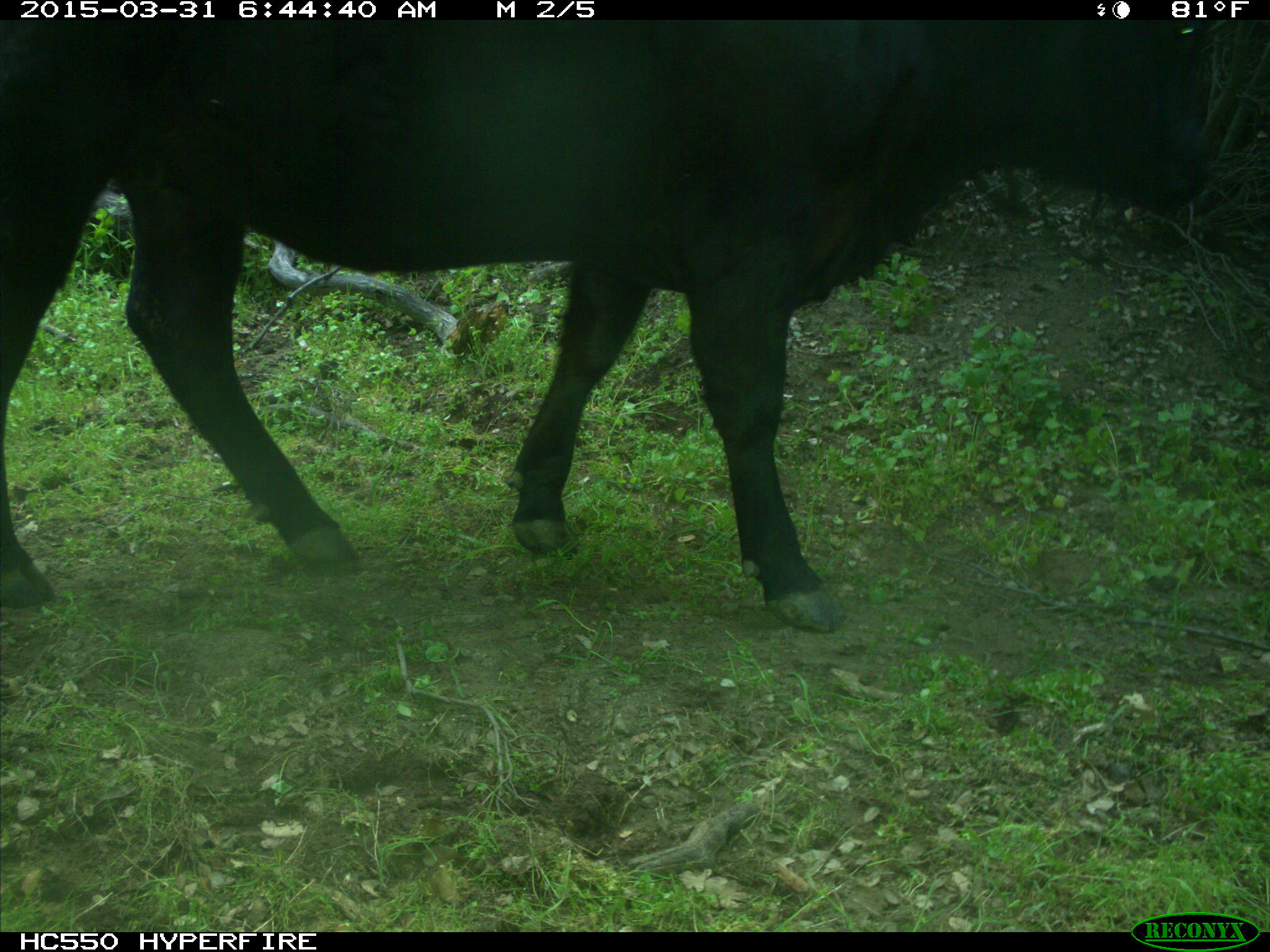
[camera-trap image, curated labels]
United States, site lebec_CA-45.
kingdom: Animalia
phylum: Chordata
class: Mammalia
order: Artiodactyla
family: Bovidae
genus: Bos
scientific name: Bos taurus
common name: domestic cow